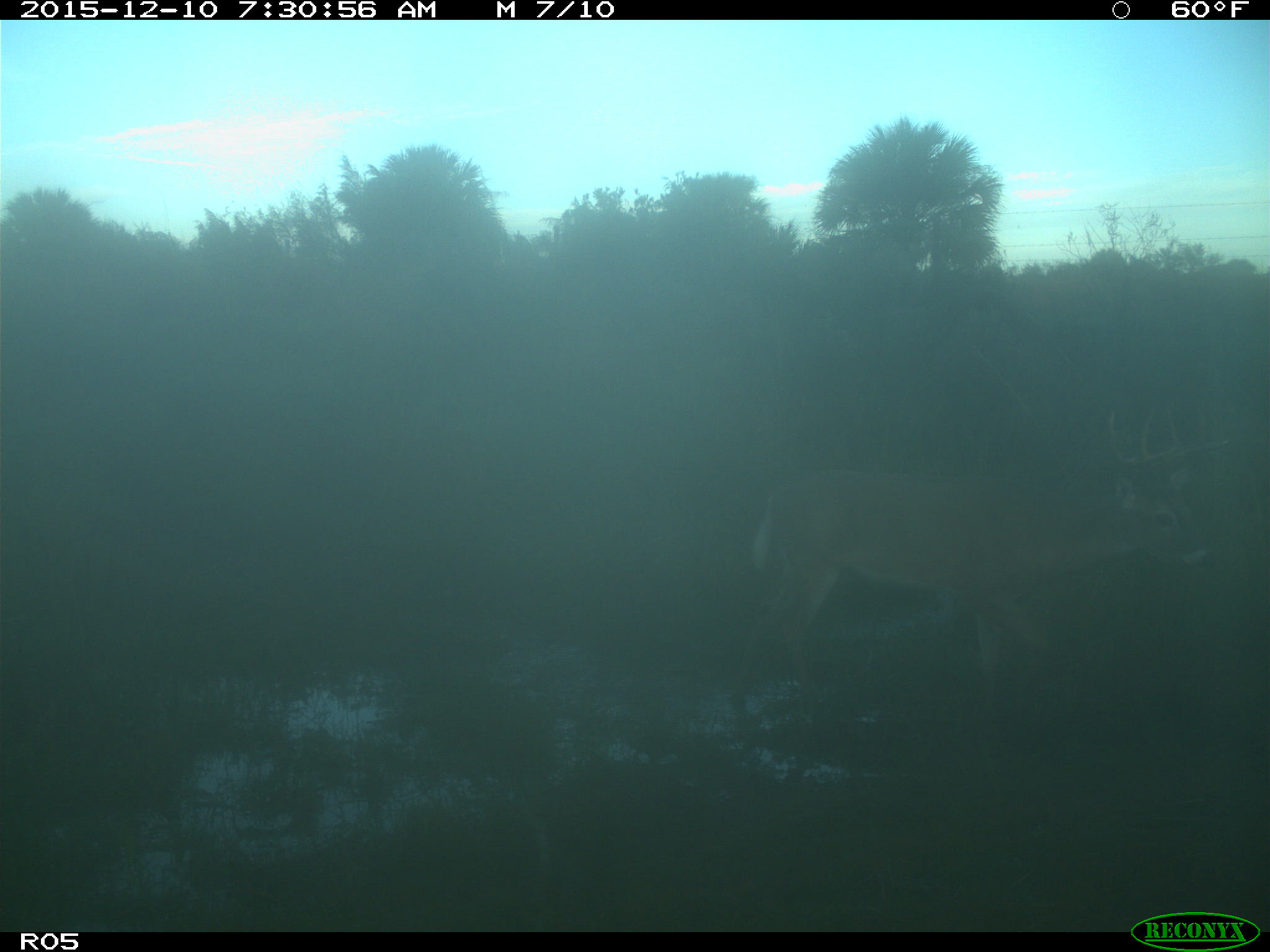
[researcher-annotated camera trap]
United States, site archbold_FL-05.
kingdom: Animalia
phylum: Chordata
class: Mammalia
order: Artiodactyla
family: Cervidae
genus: Odocoileus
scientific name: Odocoileus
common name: deer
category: unidentified deer